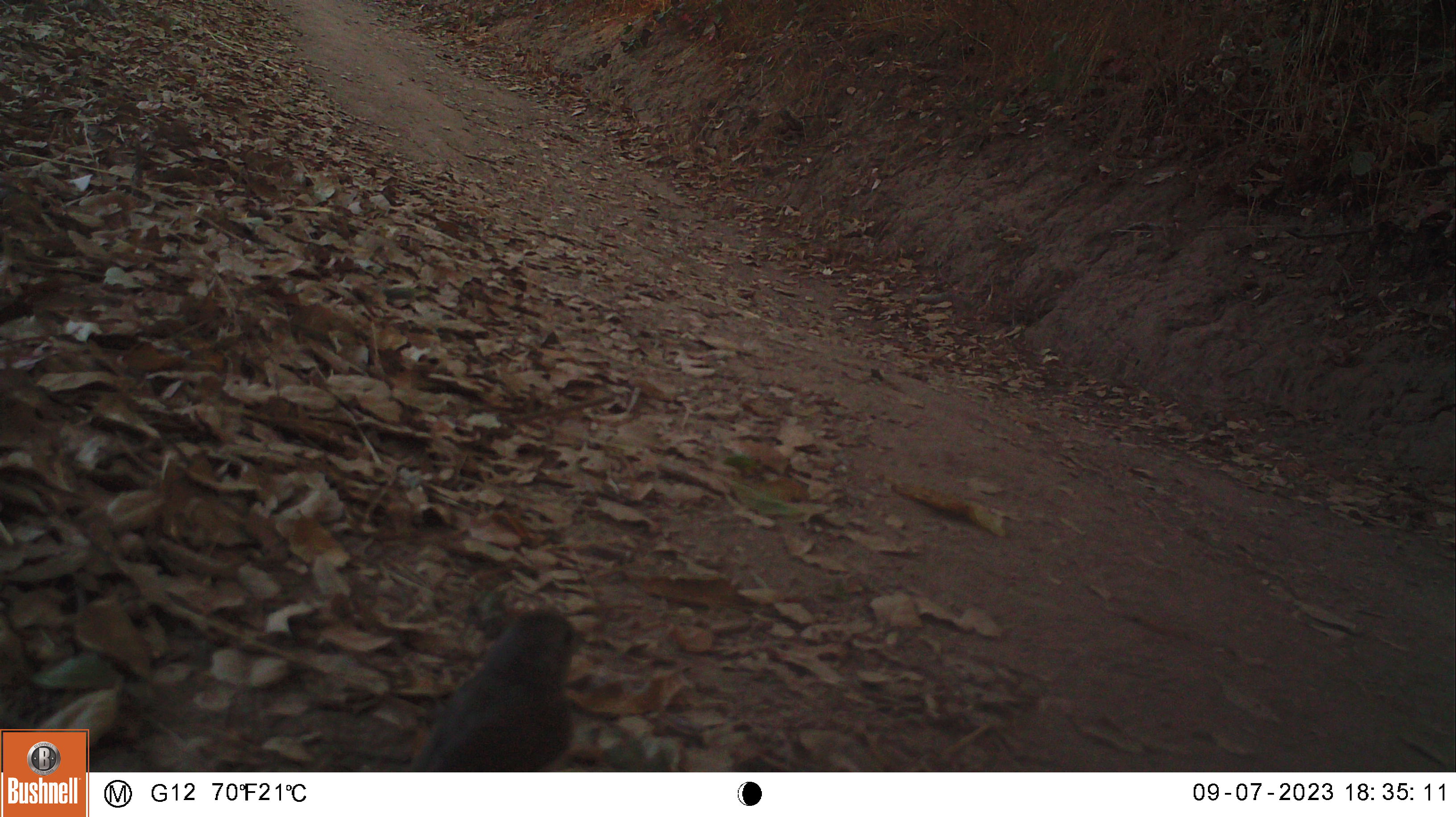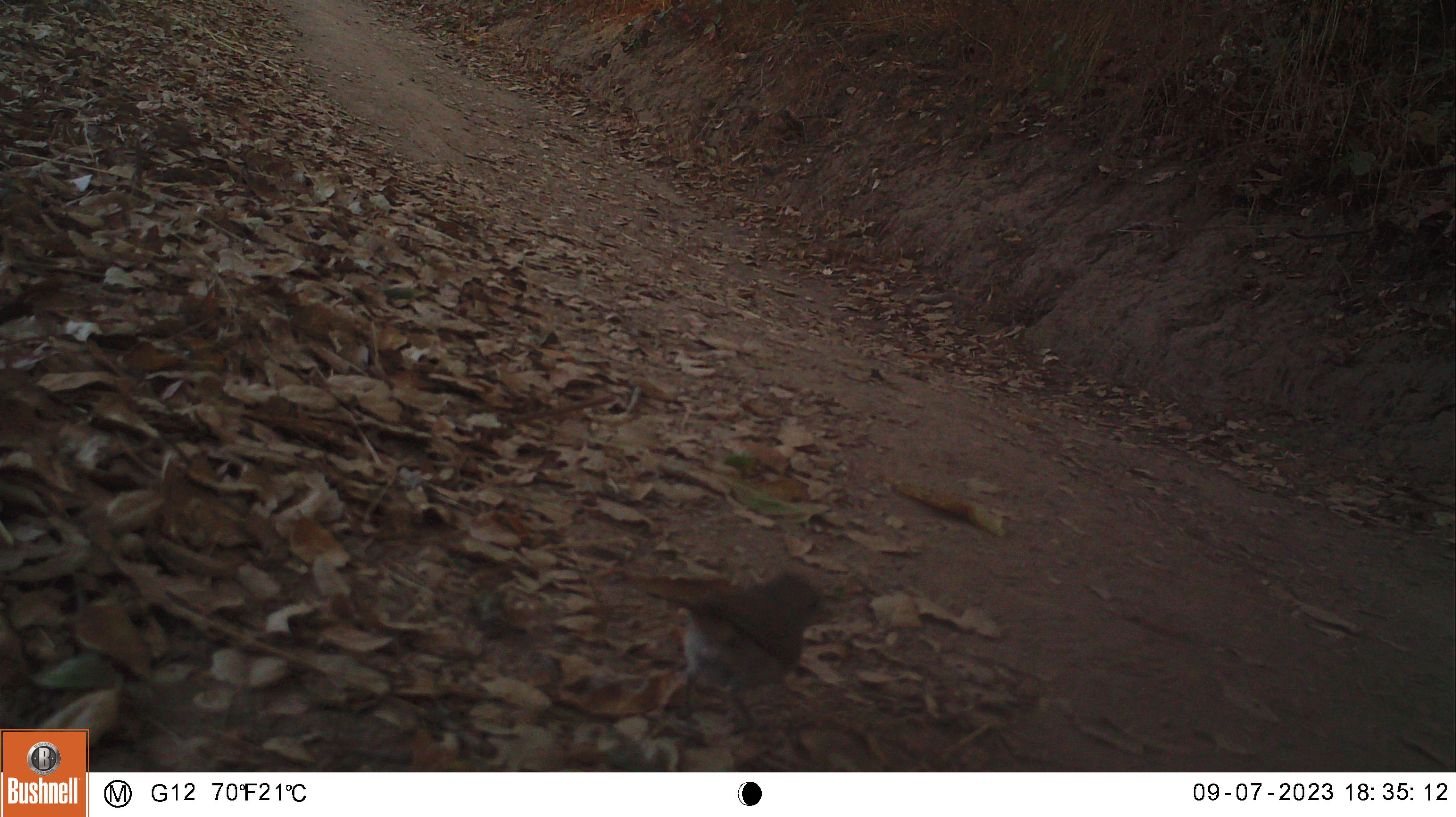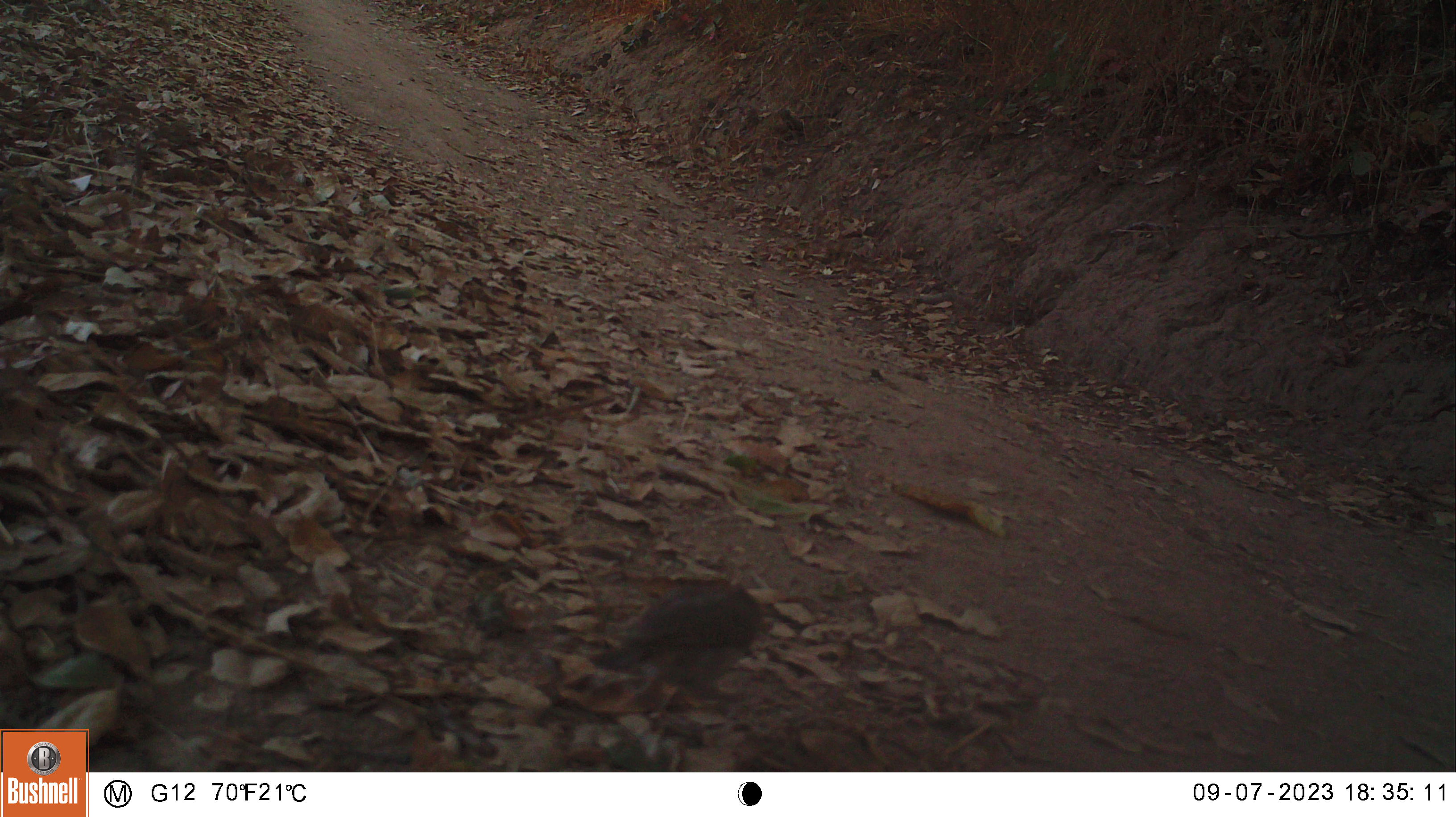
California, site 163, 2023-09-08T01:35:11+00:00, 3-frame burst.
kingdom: Animalia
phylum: Chordata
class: Aves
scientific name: Aves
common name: bird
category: unknown bird